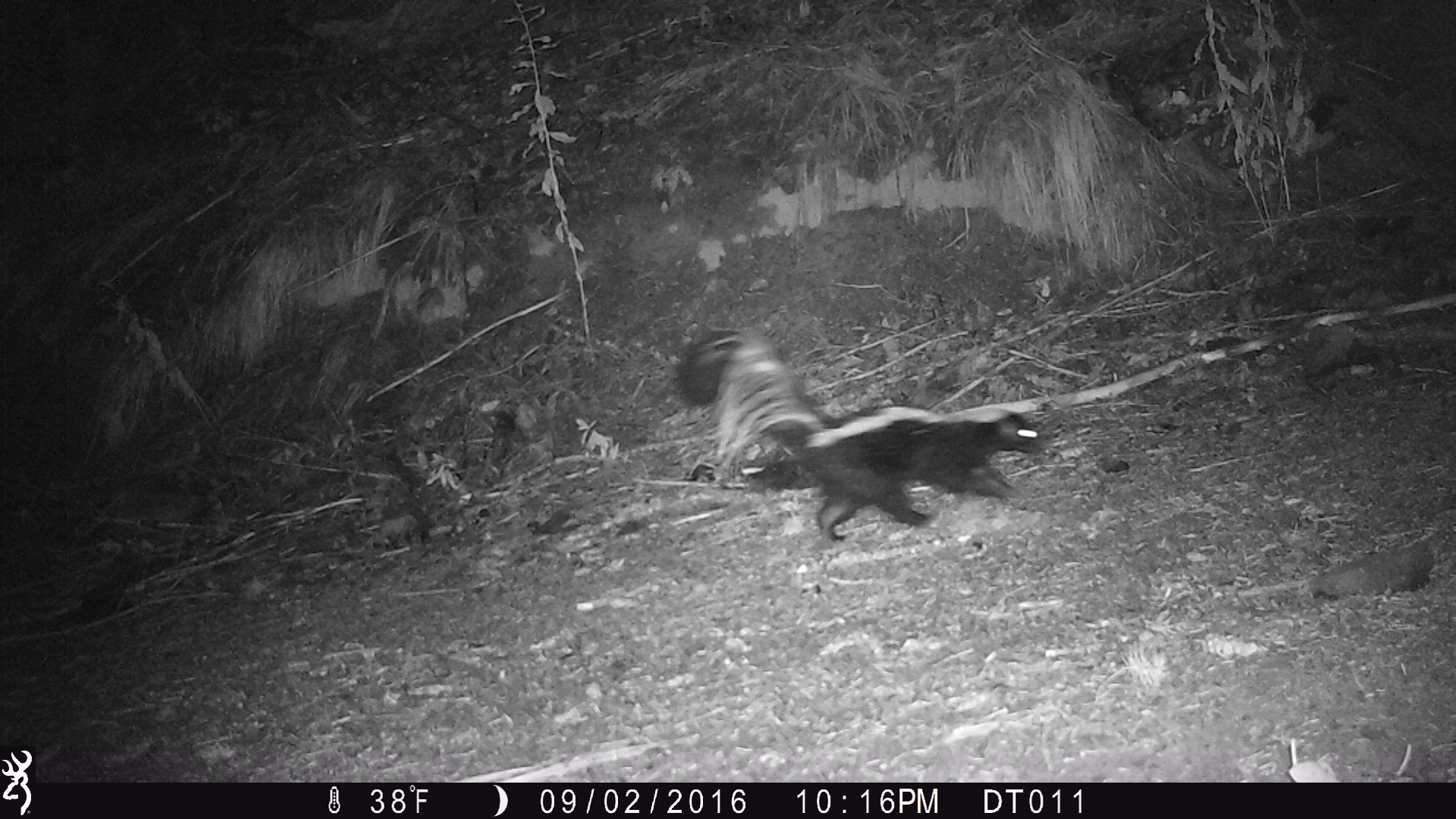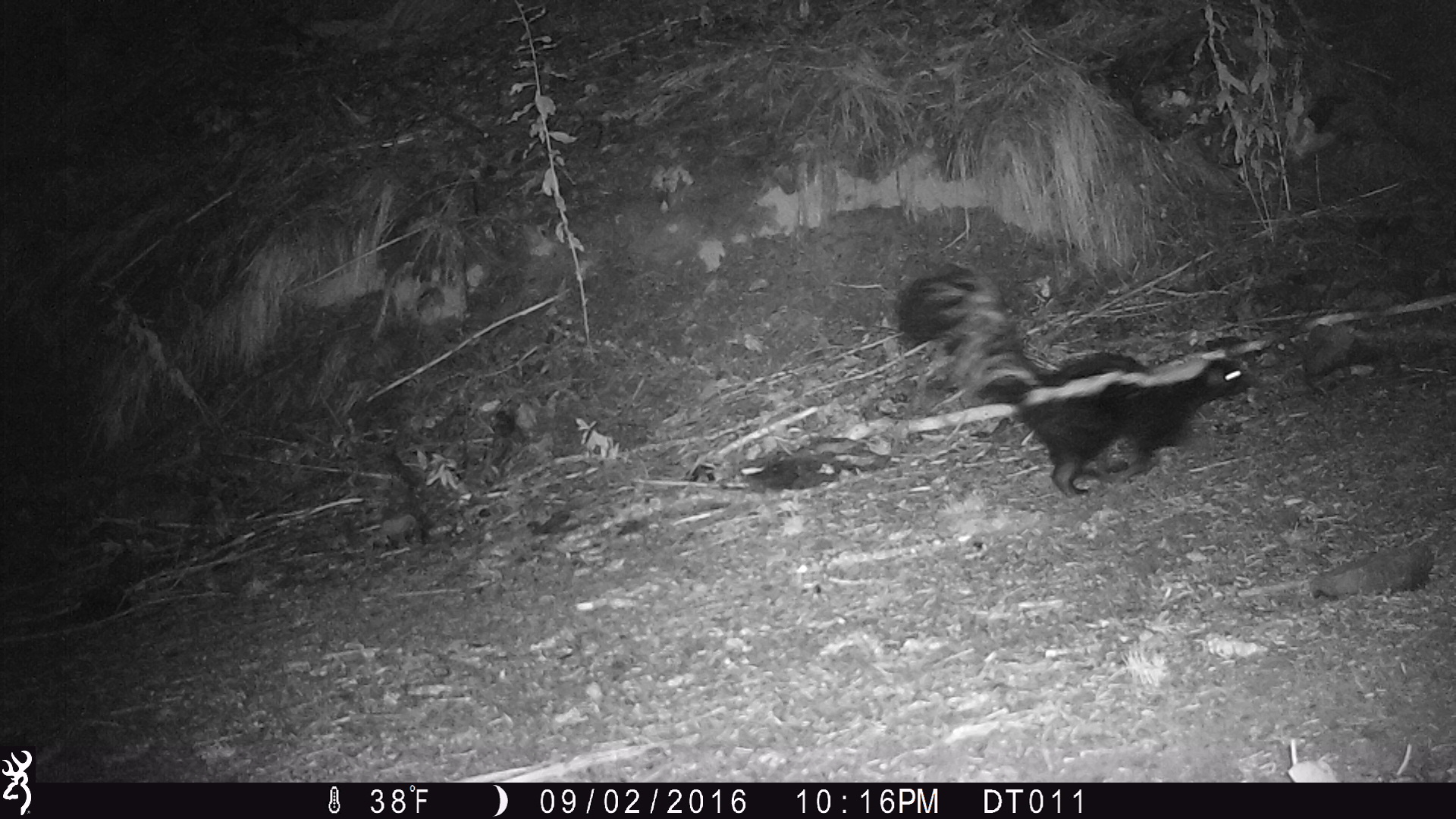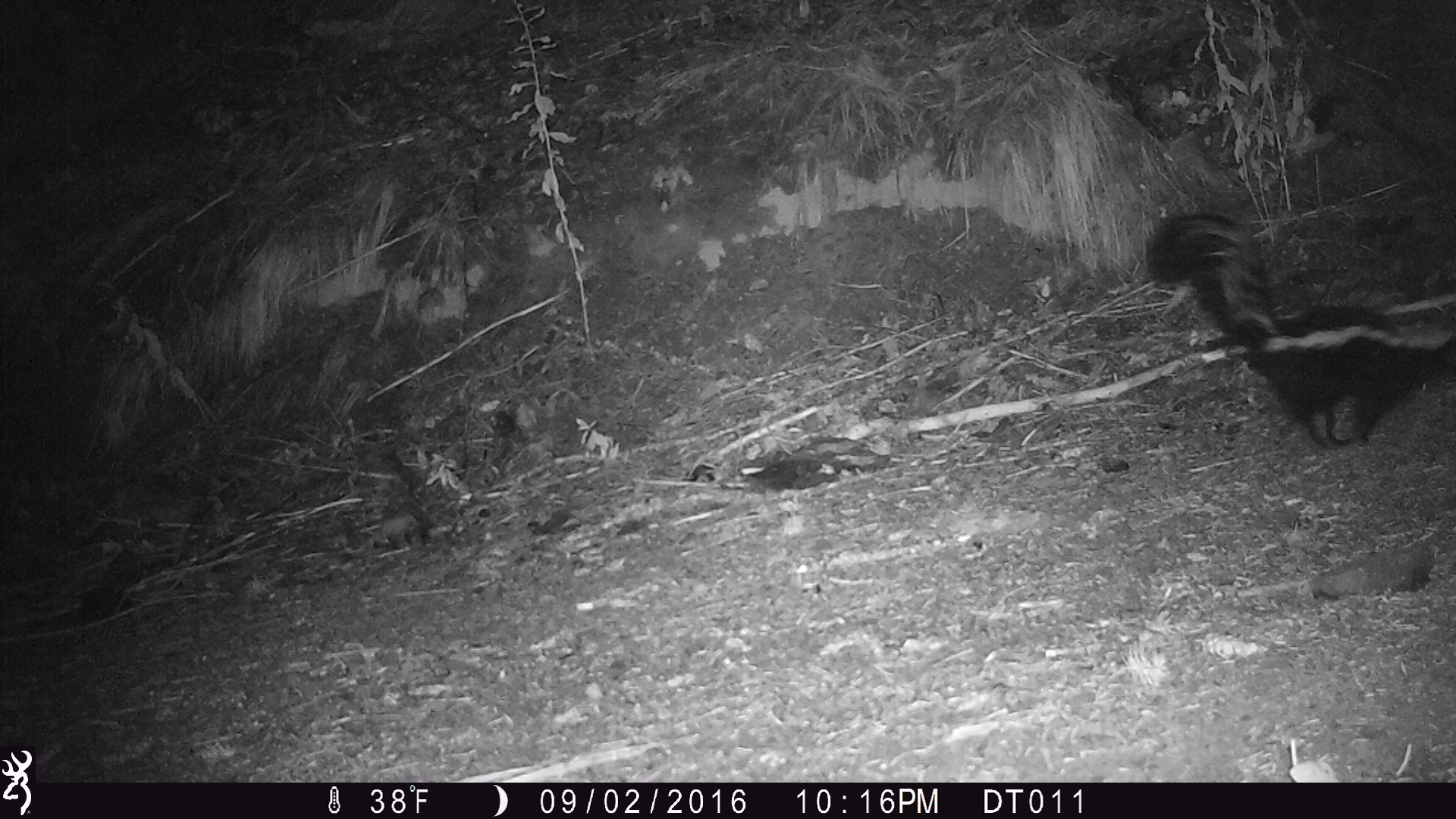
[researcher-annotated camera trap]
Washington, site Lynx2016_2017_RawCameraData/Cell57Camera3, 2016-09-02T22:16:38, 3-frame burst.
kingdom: Animalia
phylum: Chordata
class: Mammalia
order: Carnivora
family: Mephitidae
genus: Mephitis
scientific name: Mephitis mephitis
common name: striped skunk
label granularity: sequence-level